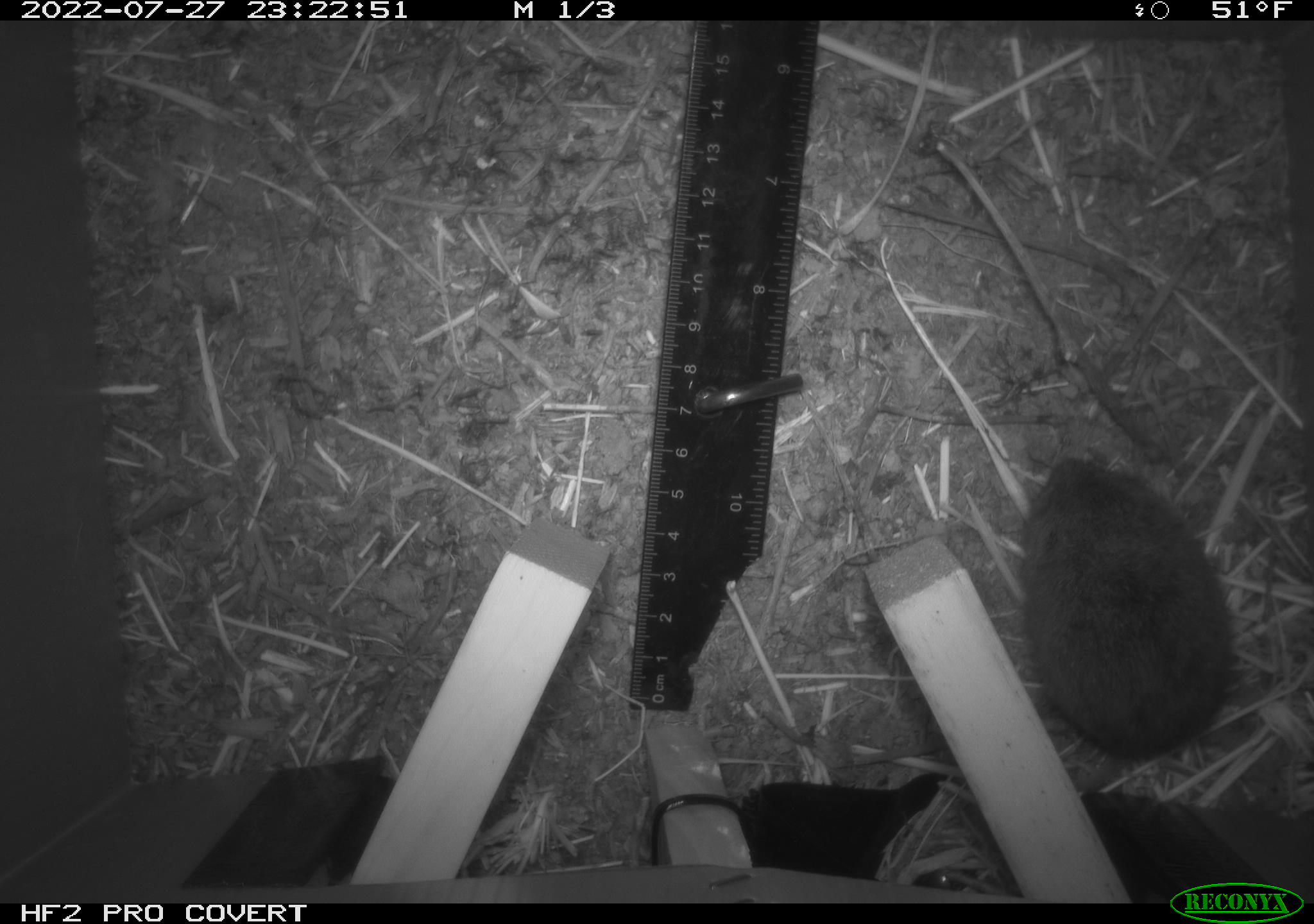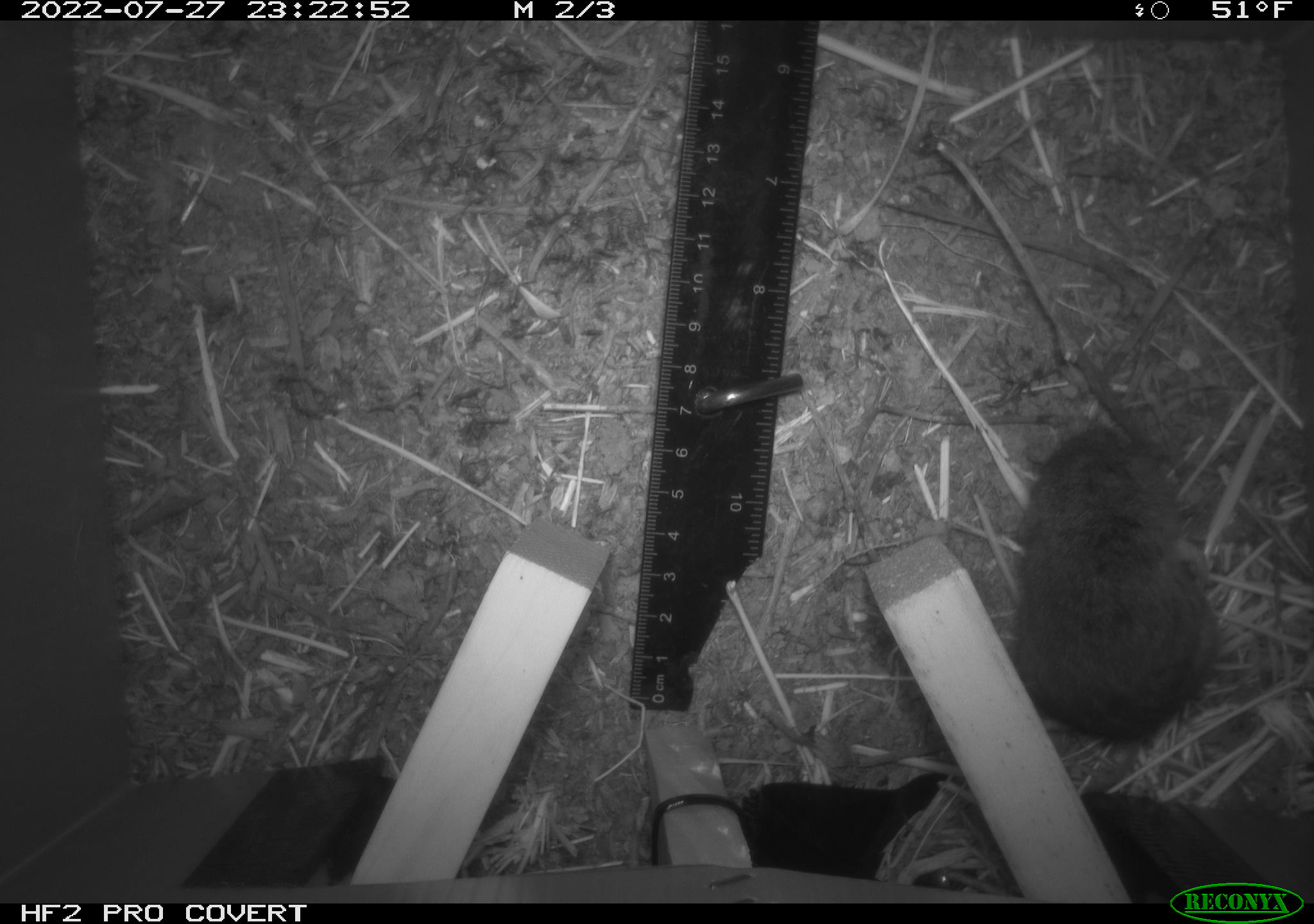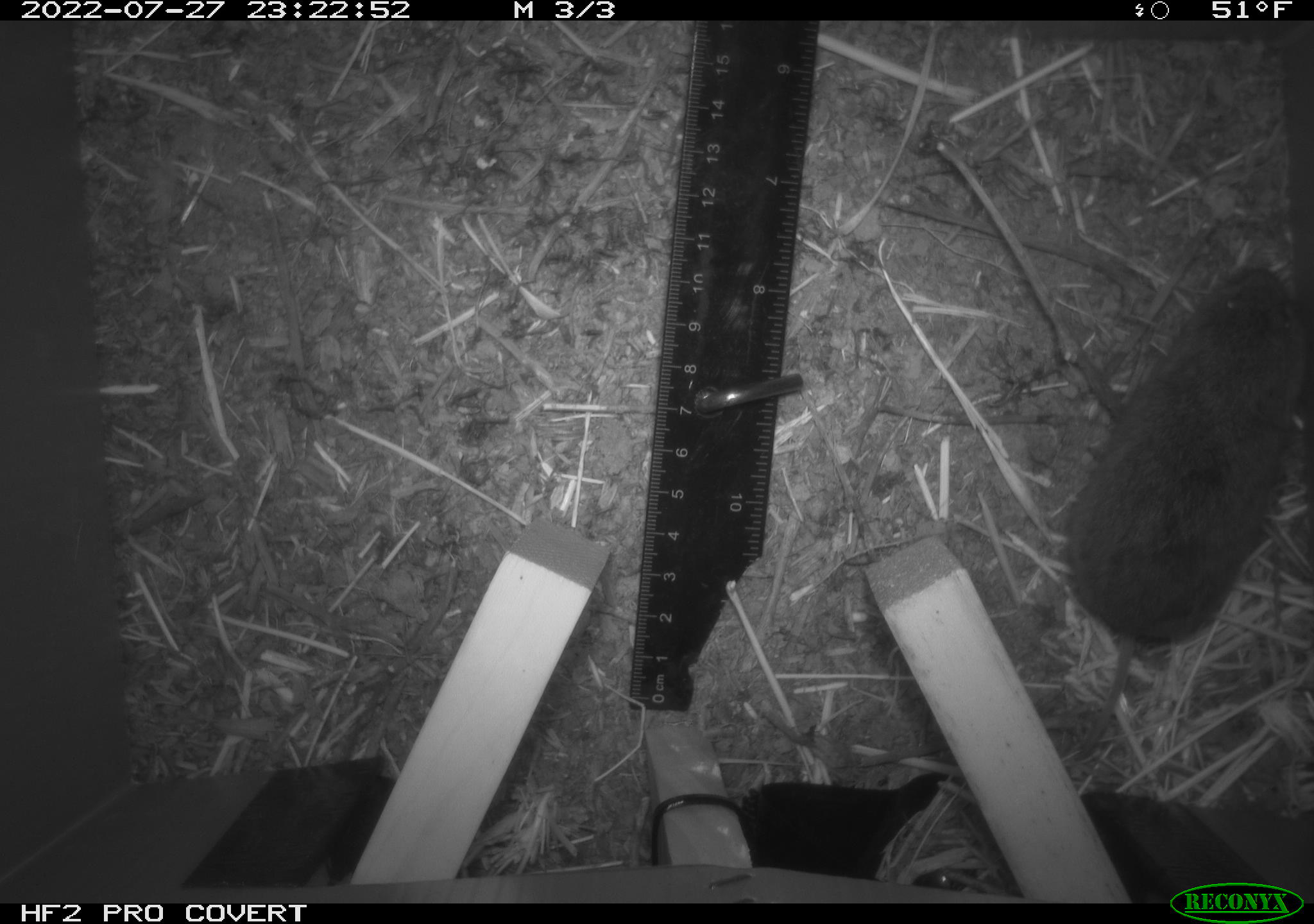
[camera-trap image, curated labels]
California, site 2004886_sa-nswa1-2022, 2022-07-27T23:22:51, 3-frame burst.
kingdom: Animalia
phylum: Chordata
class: Mammalia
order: Rodentia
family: Cricetidae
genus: Microtus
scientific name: Microtus californicus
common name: california vole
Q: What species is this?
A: California vole (Microtus californicus).